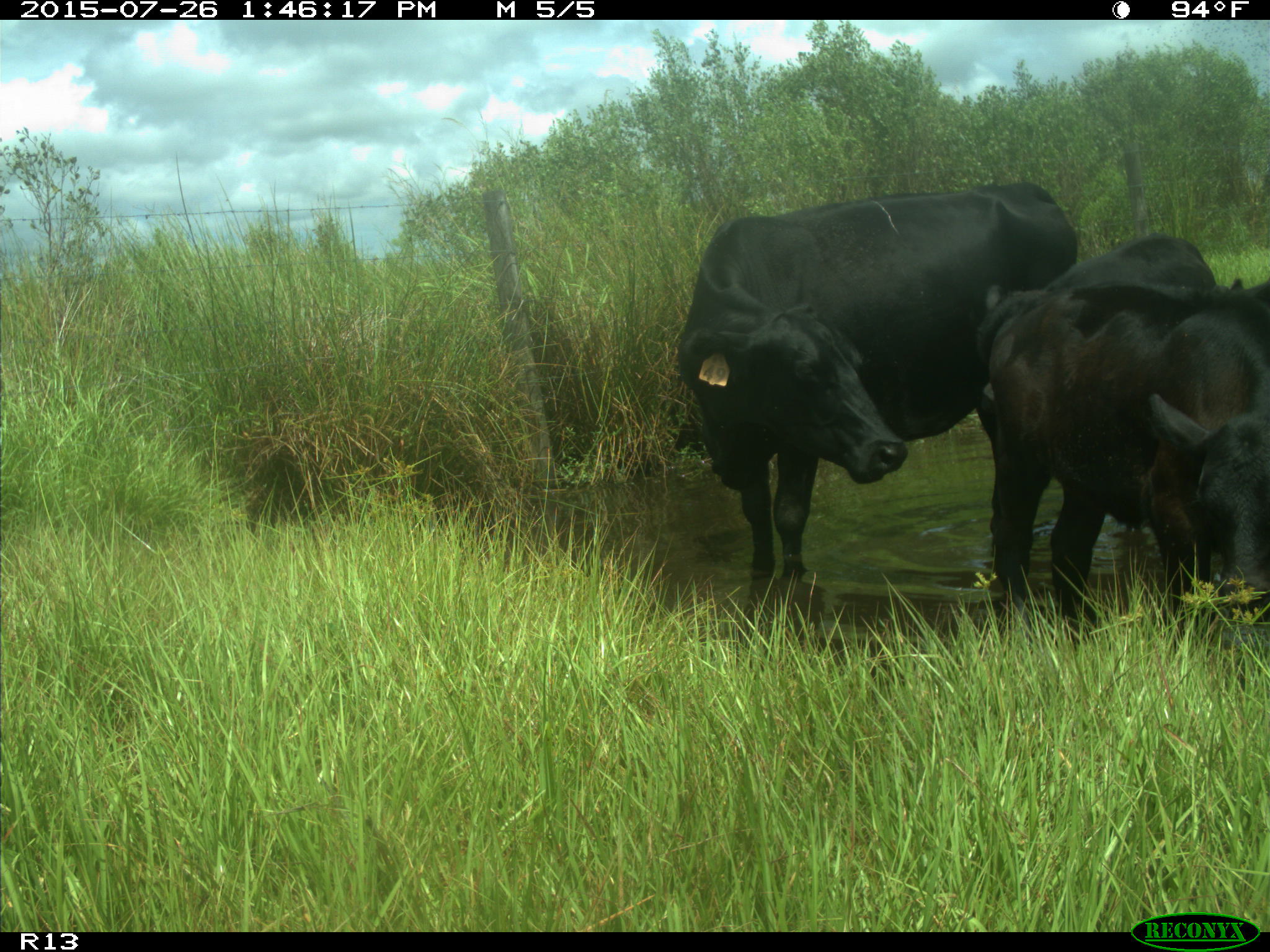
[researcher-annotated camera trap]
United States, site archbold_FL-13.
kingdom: Animalia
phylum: Chordata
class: Mammalia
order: Artiodactyla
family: Bovidae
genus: Bos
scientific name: Bos taurus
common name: domestic cow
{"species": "Bos taurus (domestic cow)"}